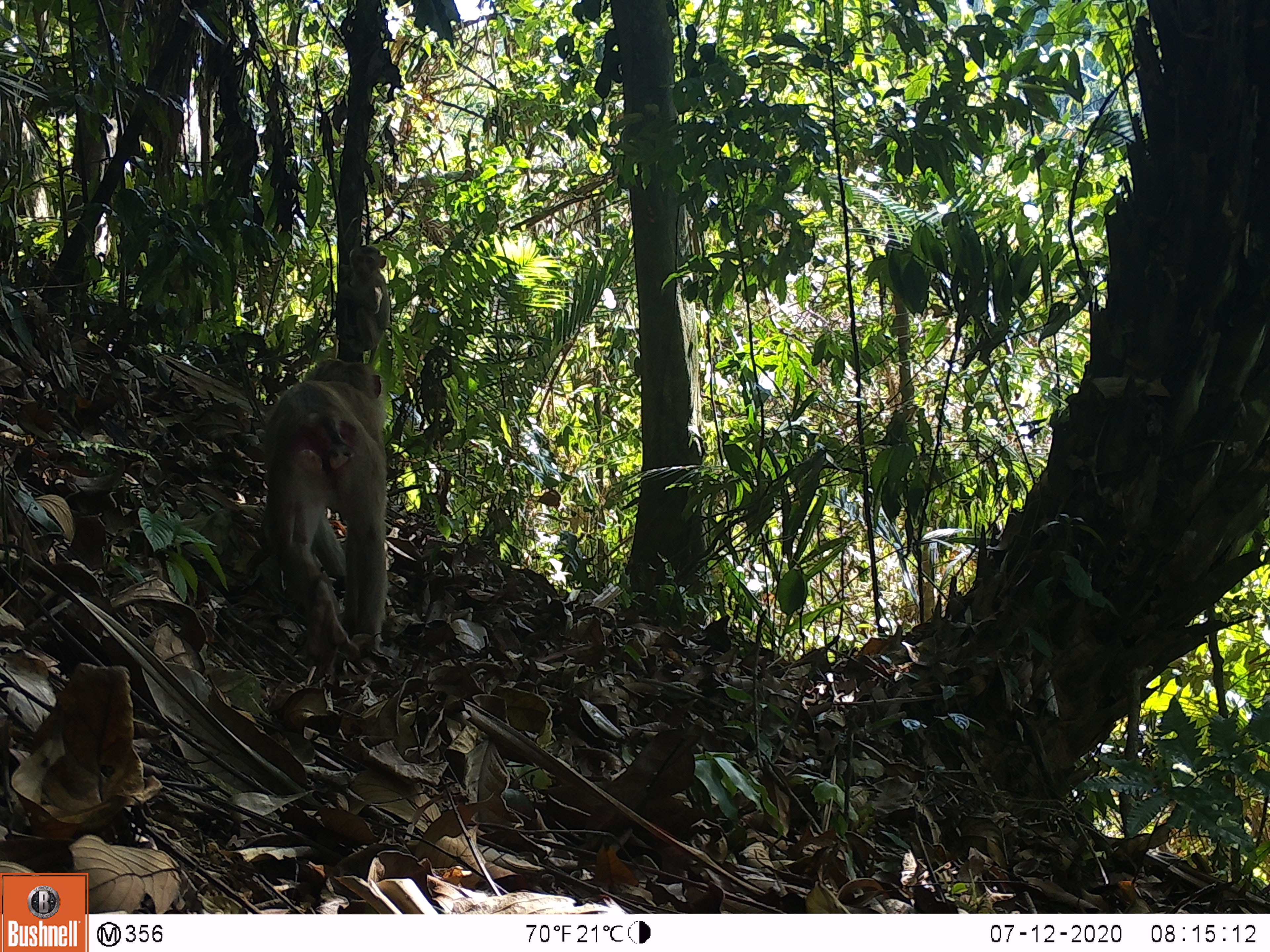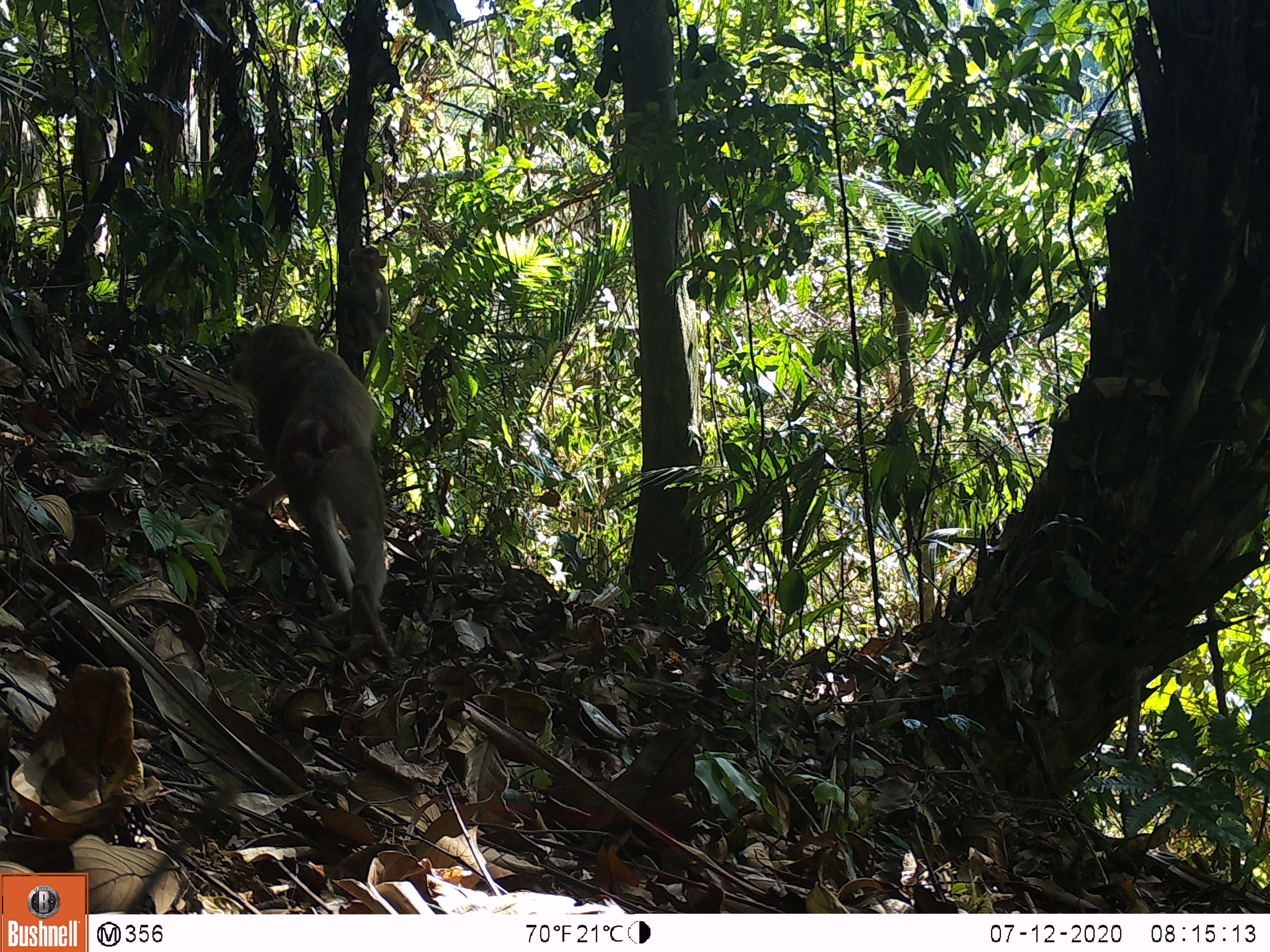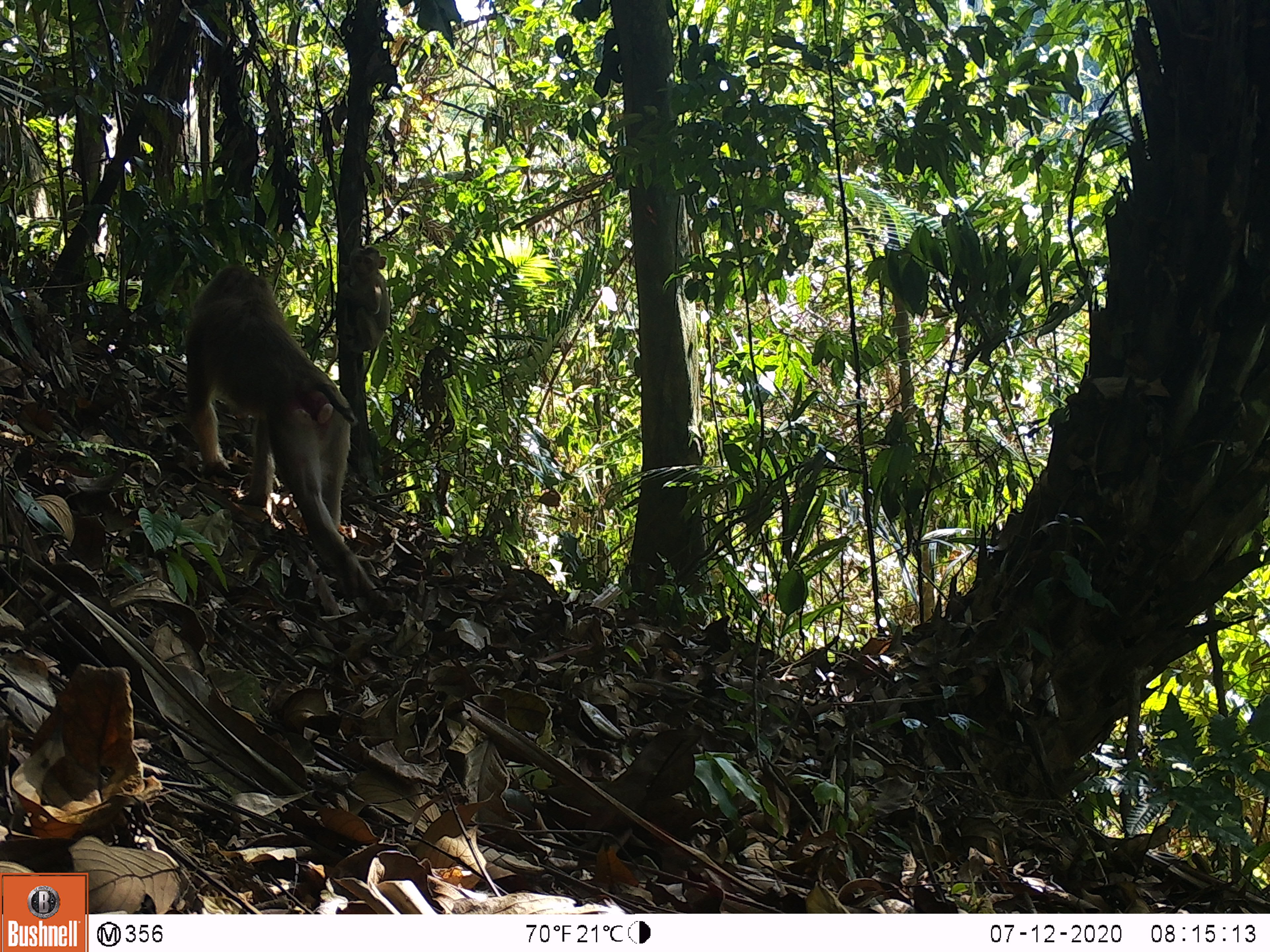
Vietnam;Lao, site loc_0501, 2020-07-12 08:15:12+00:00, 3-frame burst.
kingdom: Animalia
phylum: Chordata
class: Mammalia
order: Primates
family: Cercopithecidae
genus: Macaca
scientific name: Macaca nemestrina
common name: pig-tailed macaque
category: pig tailed macaque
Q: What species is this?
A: Pig tailed macaque (pig-tailed macaque) (Macaca nemestrina).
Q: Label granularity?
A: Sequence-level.